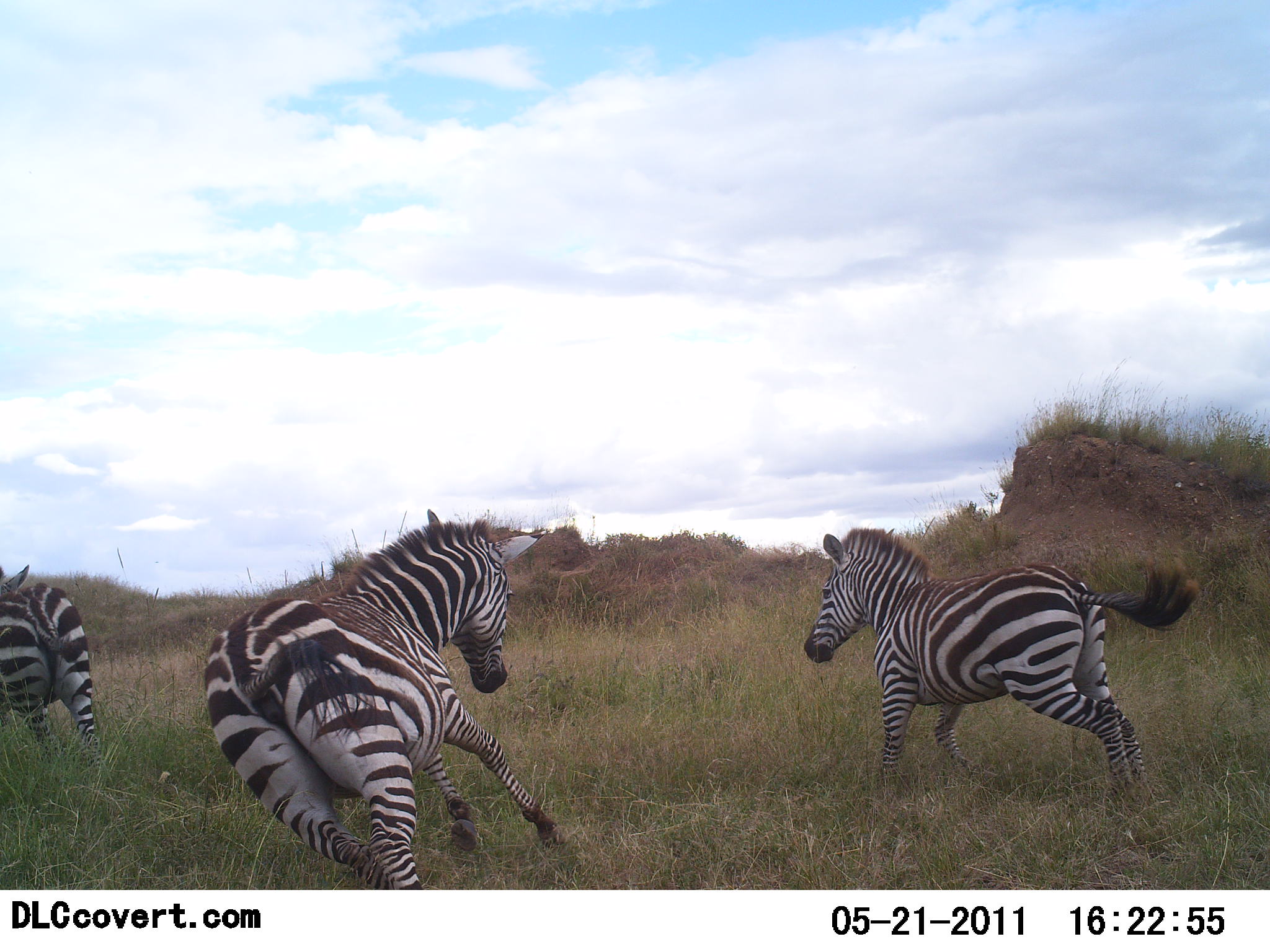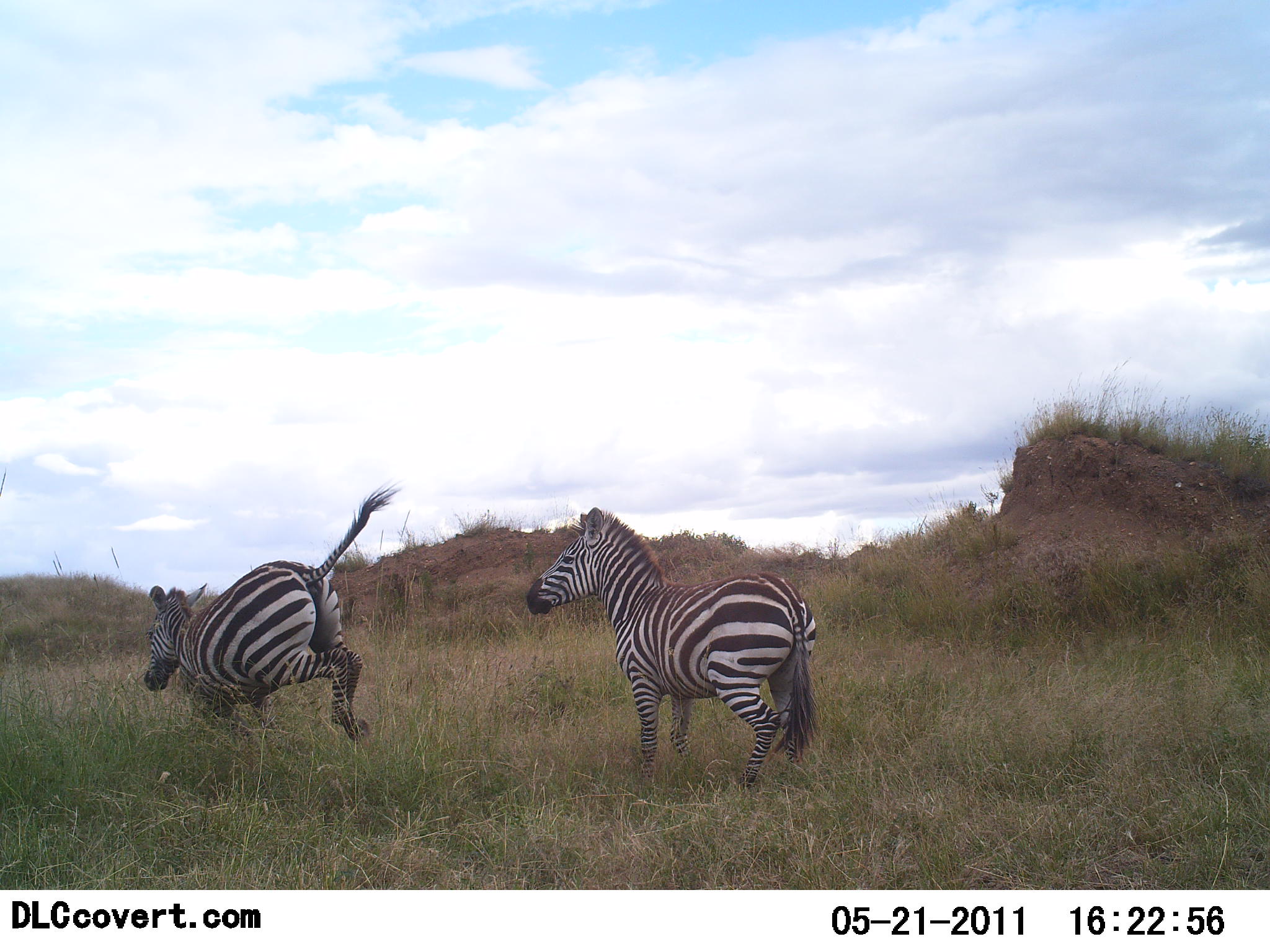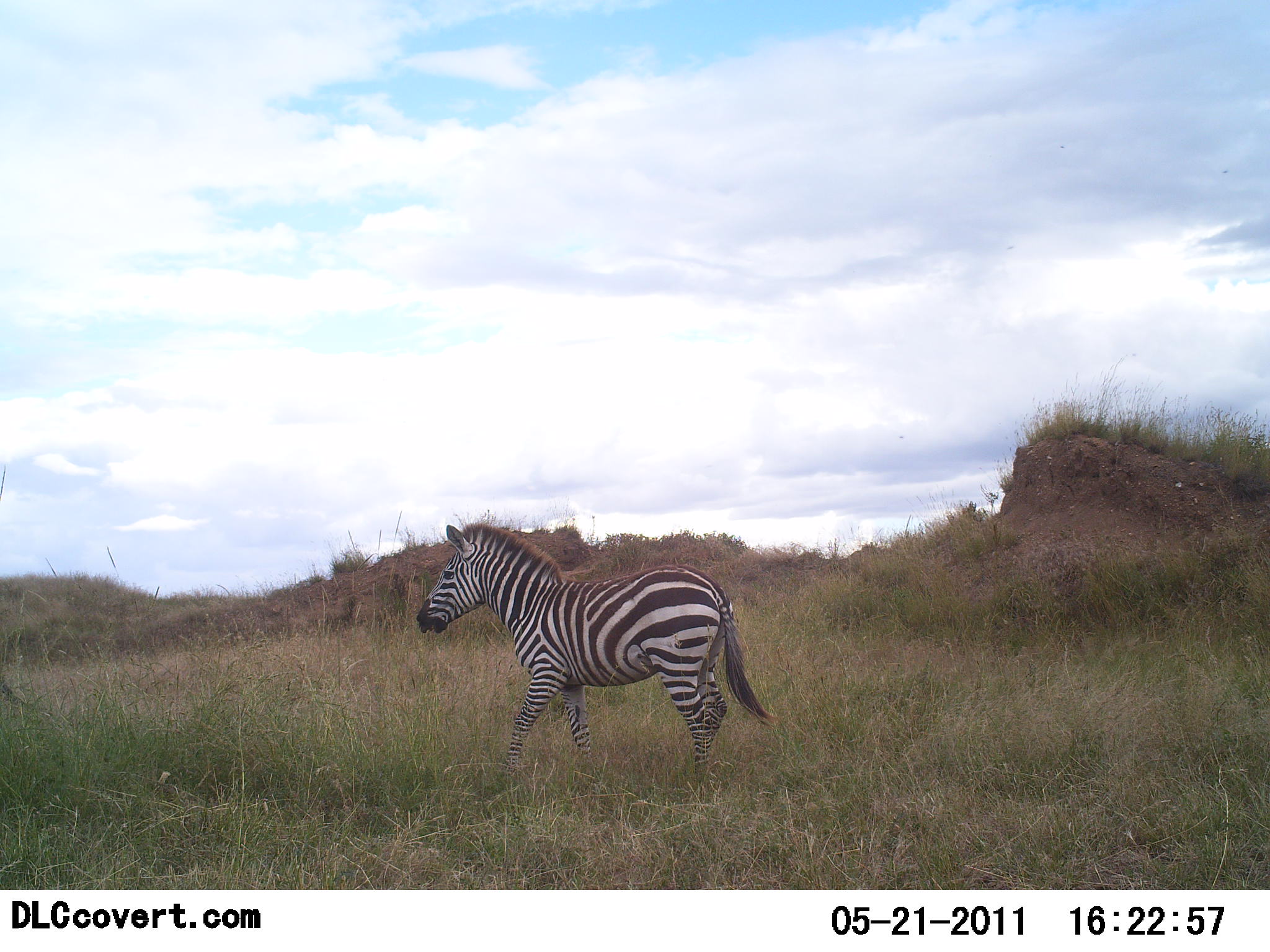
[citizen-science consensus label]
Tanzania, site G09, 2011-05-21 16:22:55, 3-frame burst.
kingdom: Animalia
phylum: Chordata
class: Mammalia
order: Perissodactyla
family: Equidae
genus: Equus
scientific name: Equus quagga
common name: plains zebra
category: zebra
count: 3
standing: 0%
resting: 0%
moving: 100%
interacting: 9%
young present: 0%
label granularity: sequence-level